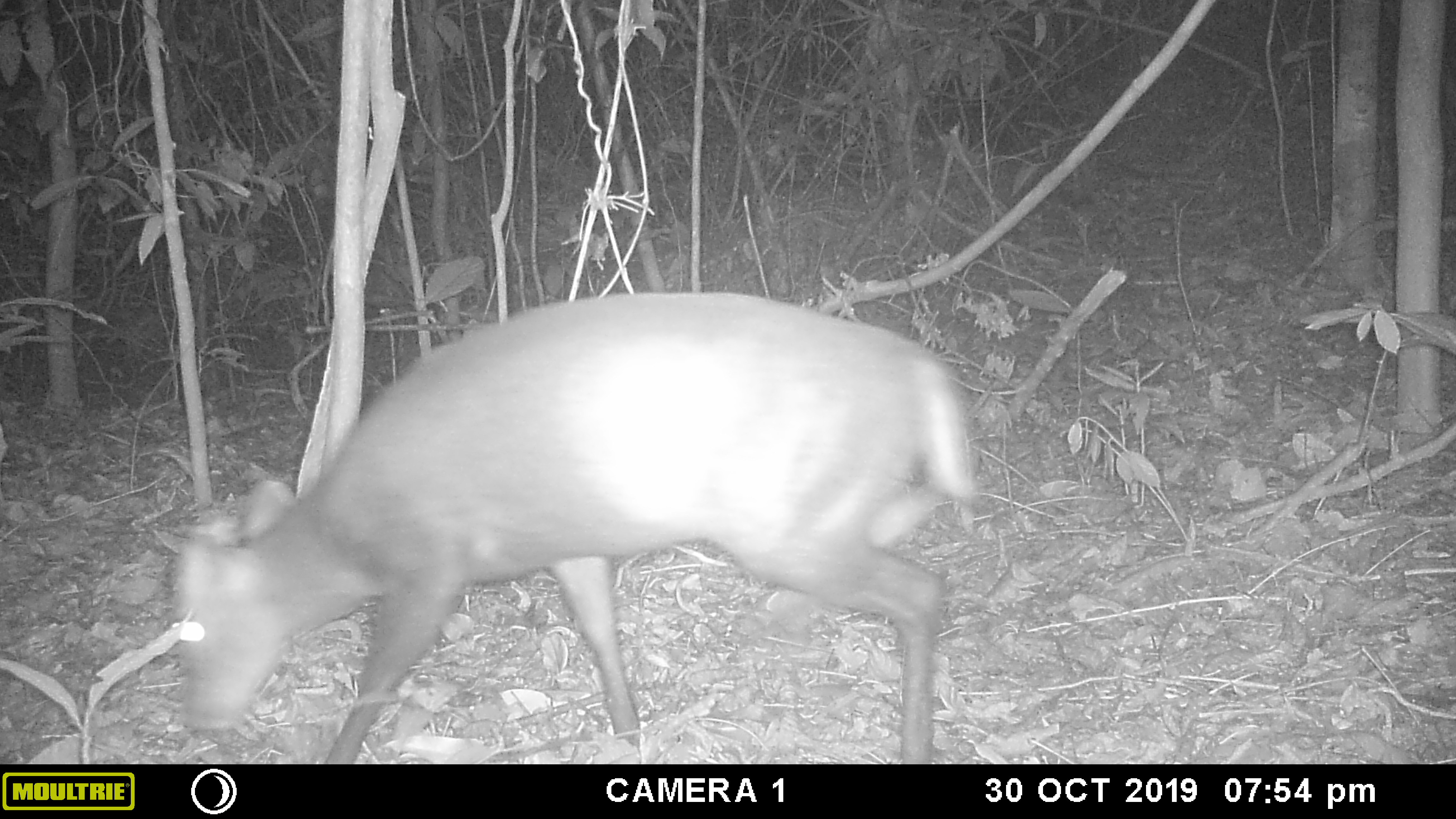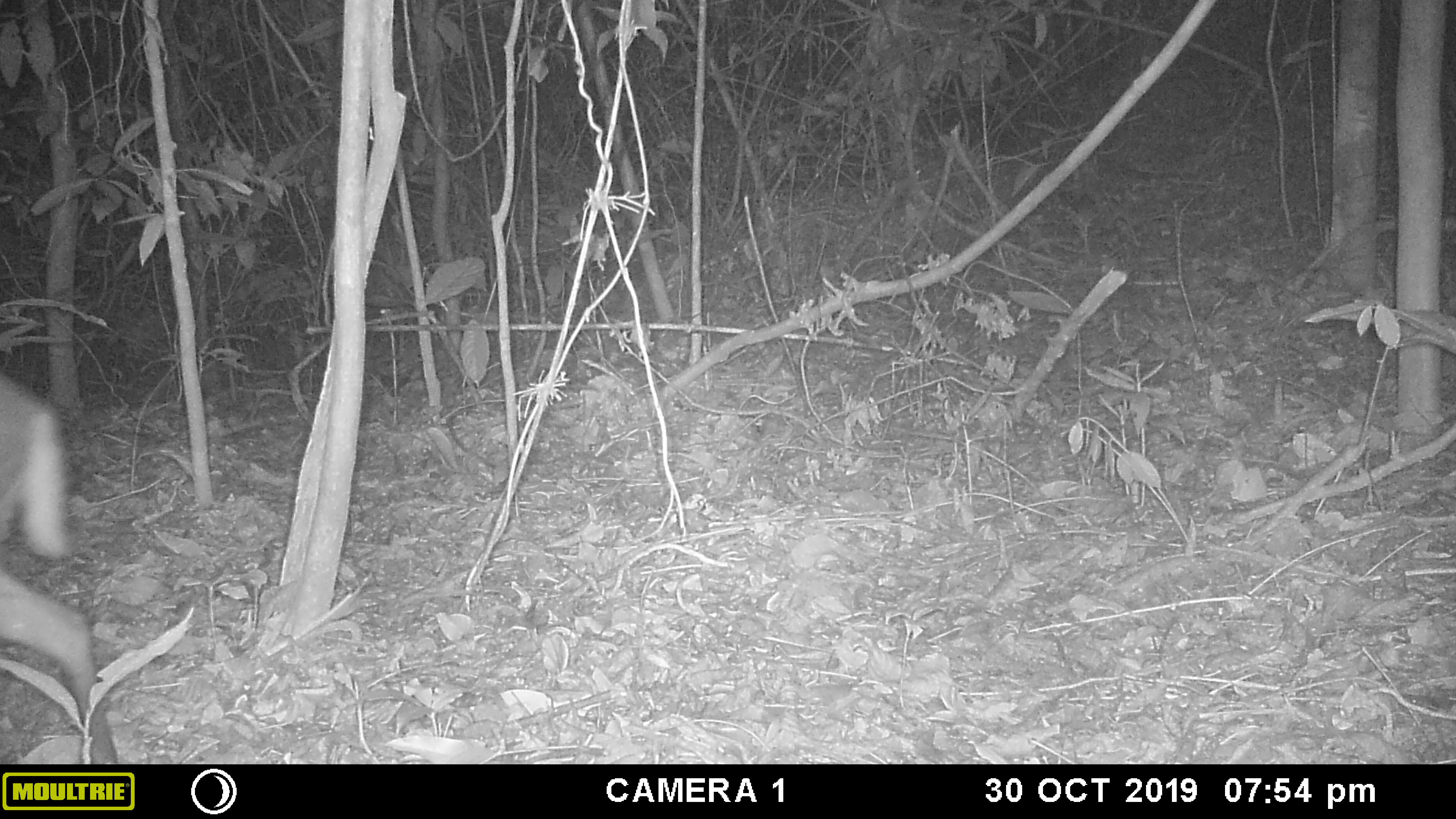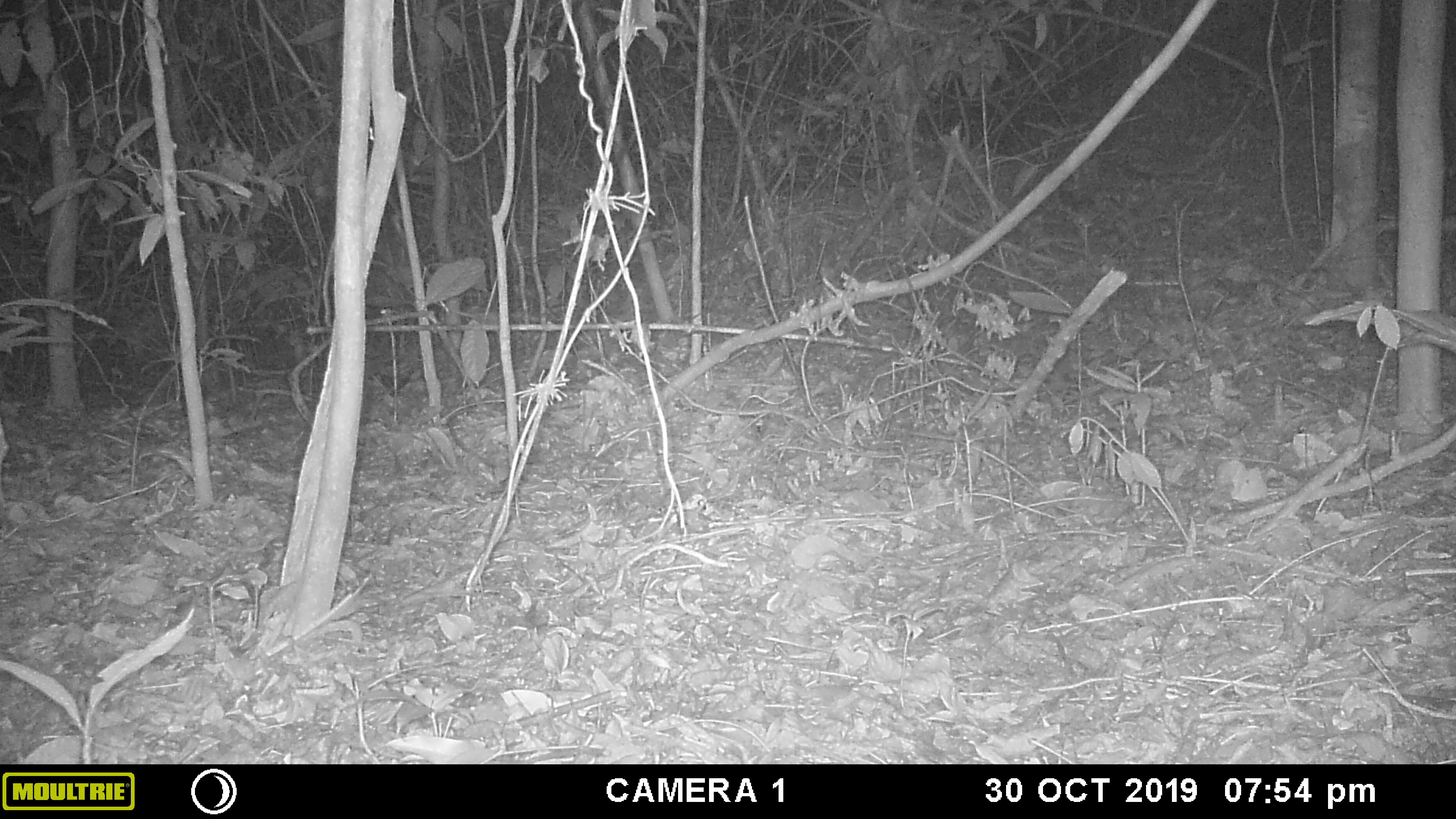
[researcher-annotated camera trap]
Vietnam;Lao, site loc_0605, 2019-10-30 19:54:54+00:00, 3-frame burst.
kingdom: Animalia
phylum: Chordata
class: Mammalia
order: Artiodactyla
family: Cervidae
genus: Muntiacus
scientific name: Muntiacus rooseveltorum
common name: roosevelt's muntjac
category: roosevelts muntjac group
Roosevelts muntjac group (roosevelt's muntjac) (Muntiacus rooseveltorum). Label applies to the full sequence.